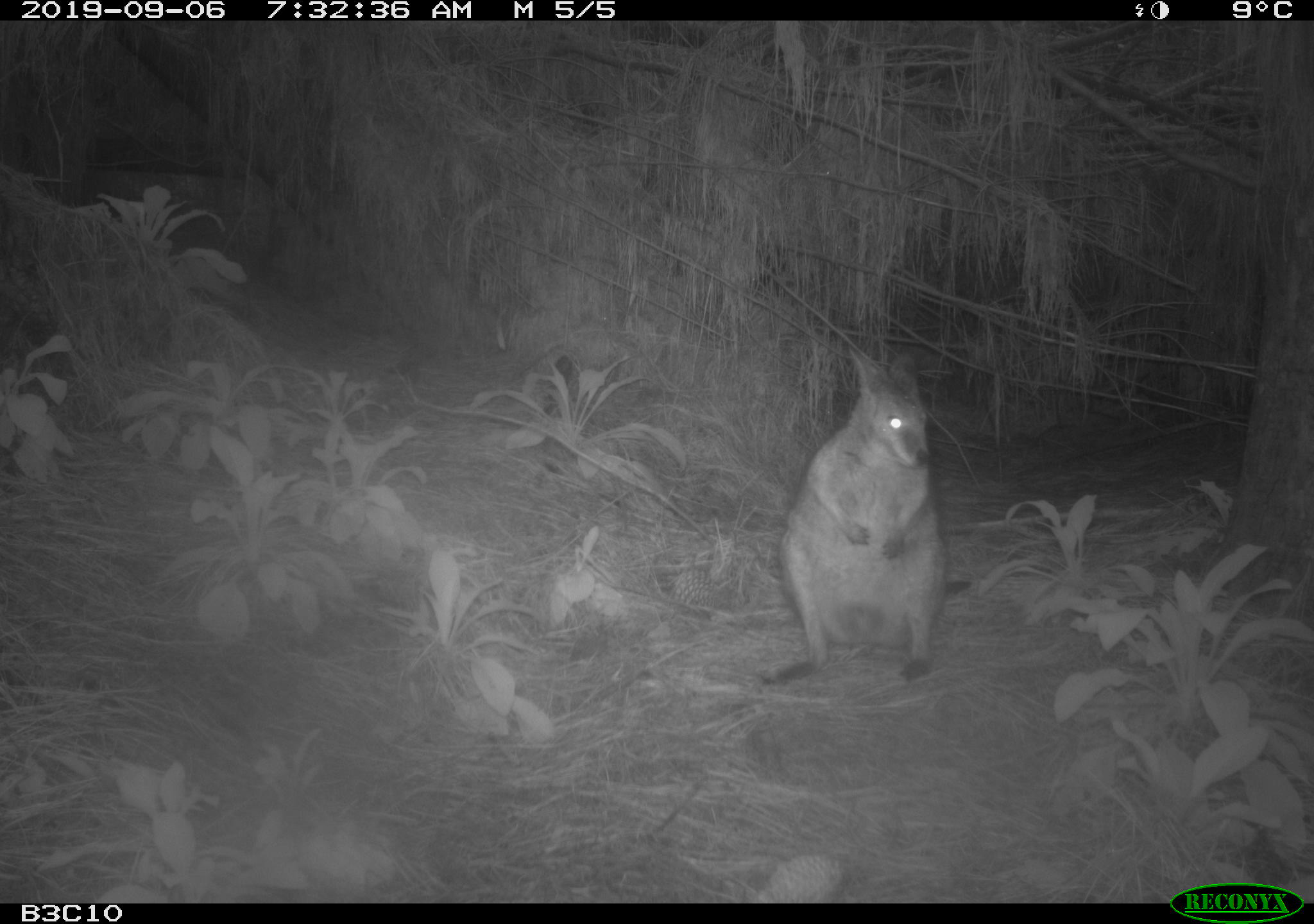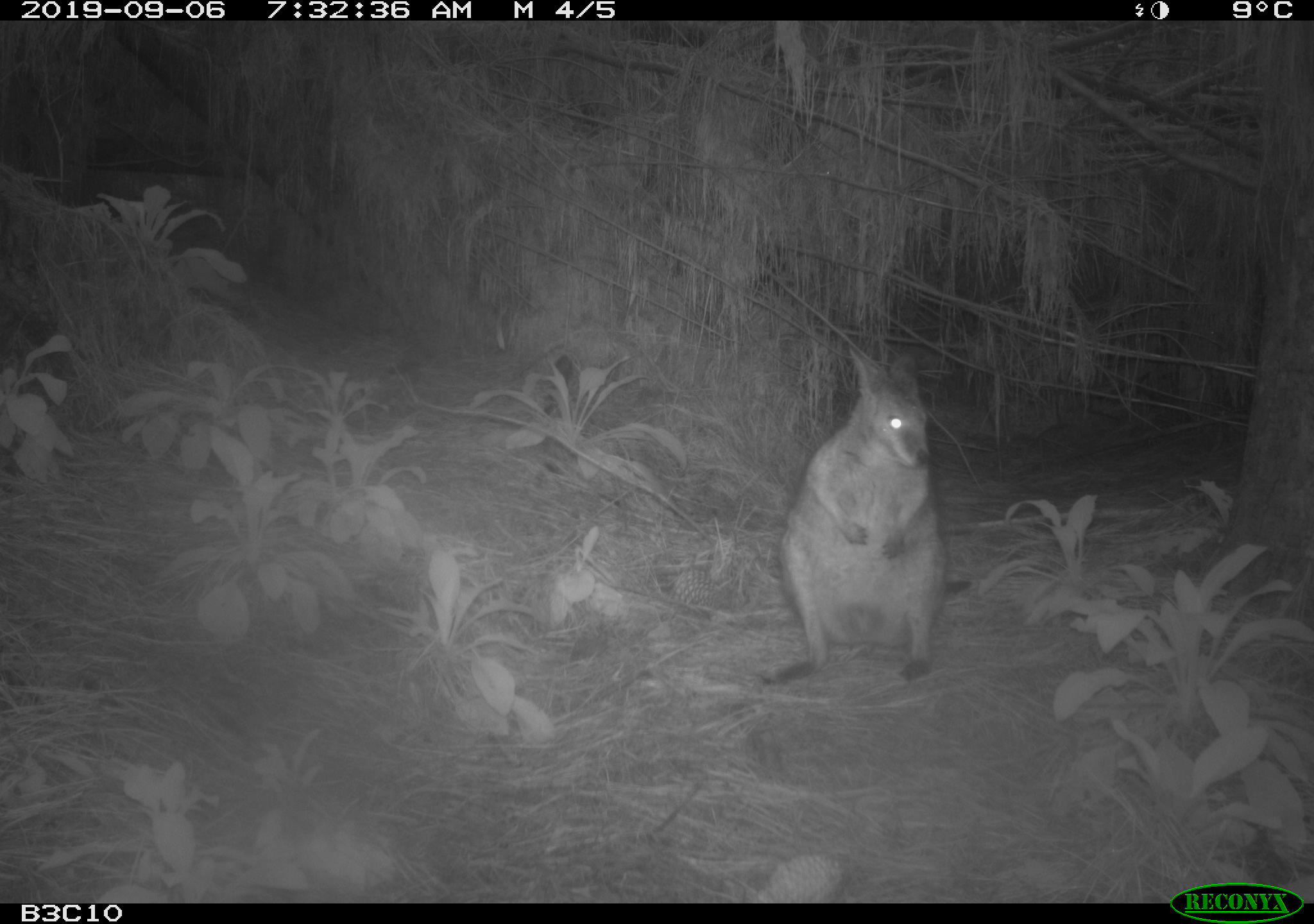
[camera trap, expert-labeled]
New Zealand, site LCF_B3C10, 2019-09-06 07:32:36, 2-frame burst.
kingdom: Animalia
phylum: Chordata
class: Mammalia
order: Diprotodontia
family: Macropodidae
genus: Notamacropus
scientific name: Notamacropus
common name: wallaby